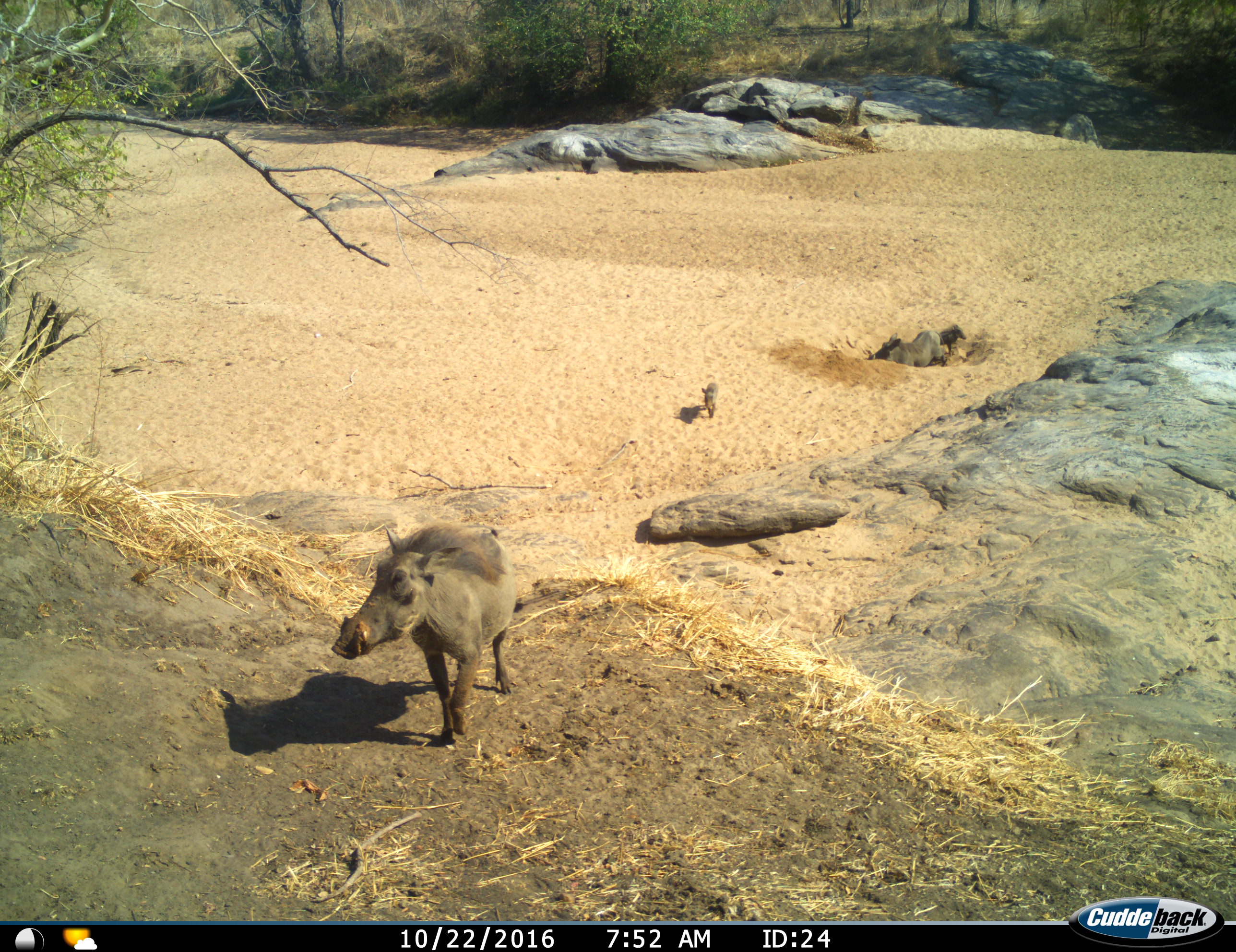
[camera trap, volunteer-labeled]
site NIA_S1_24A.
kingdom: Animalia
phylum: Chordata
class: Mammalia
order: Artiodactyla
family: Suidae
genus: Phacochoerus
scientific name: Phacochoerus africanus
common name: warthog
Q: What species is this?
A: Warthog (Phacochoerus africanus).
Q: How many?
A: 4.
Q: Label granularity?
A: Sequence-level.